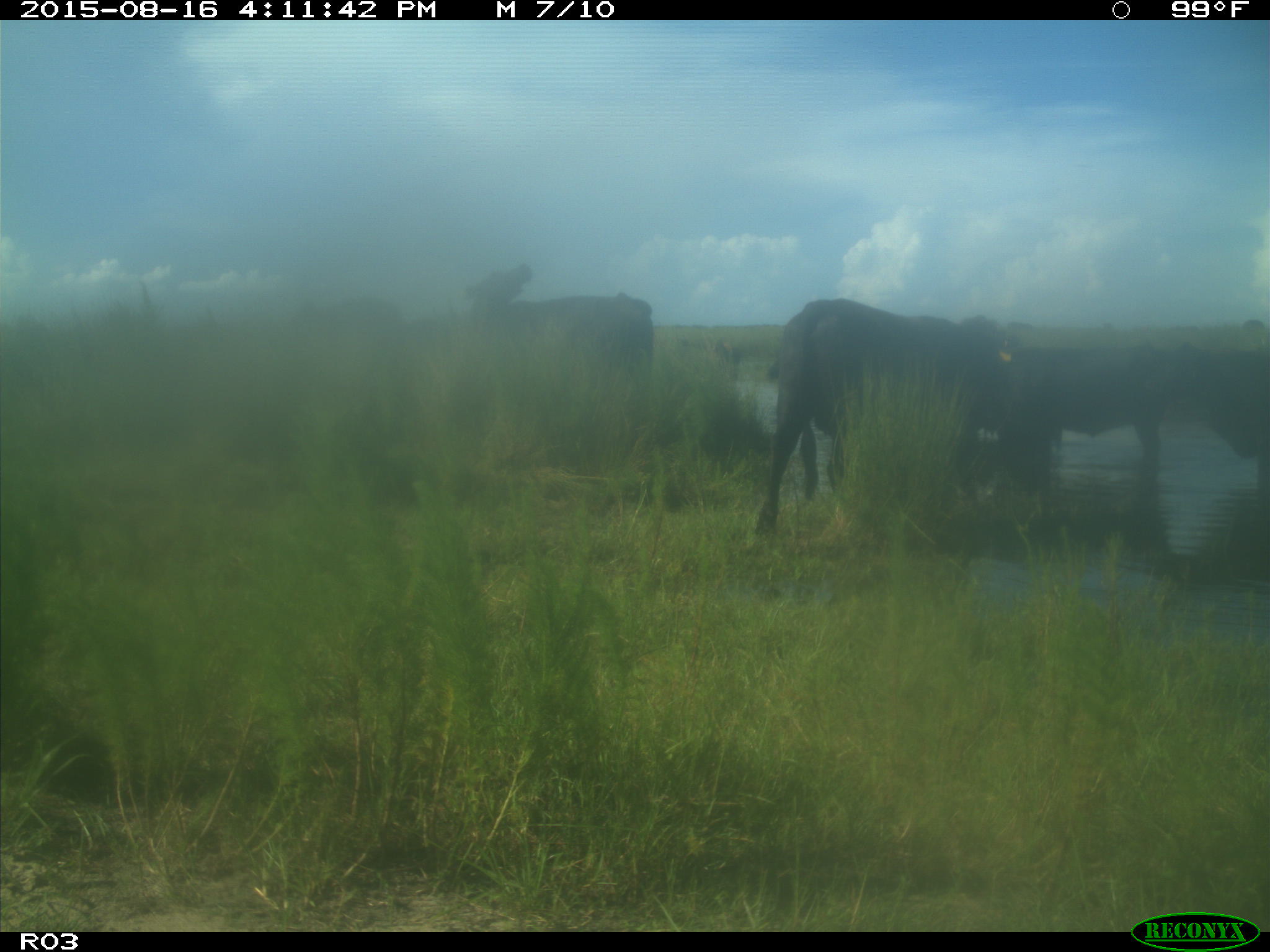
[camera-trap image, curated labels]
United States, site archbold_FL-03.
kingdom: Animalia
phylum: Chordata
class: Mammalia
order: Artiodactyla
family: Bovidae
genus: Bos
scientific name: Bos taurus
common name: domestic cow